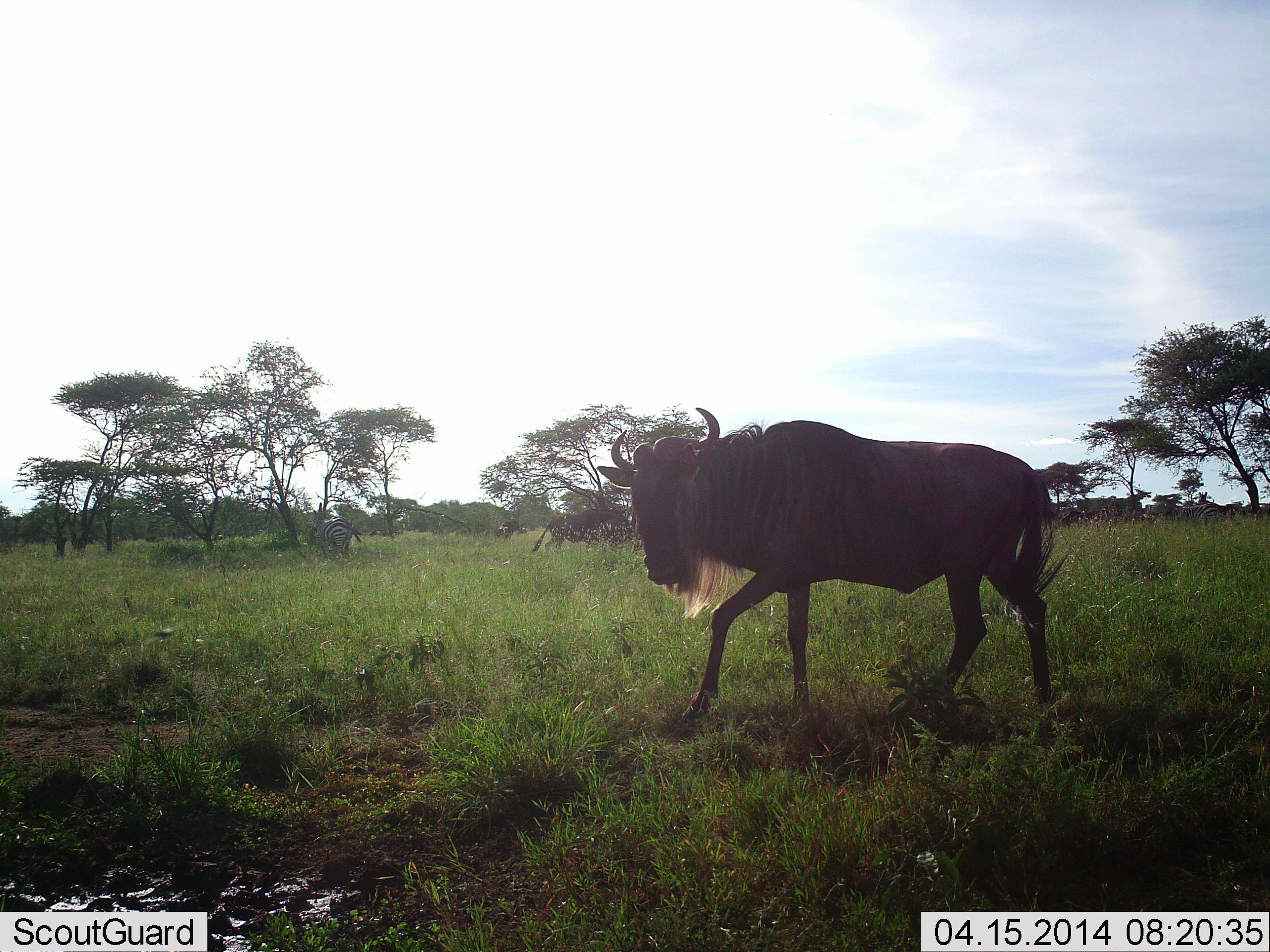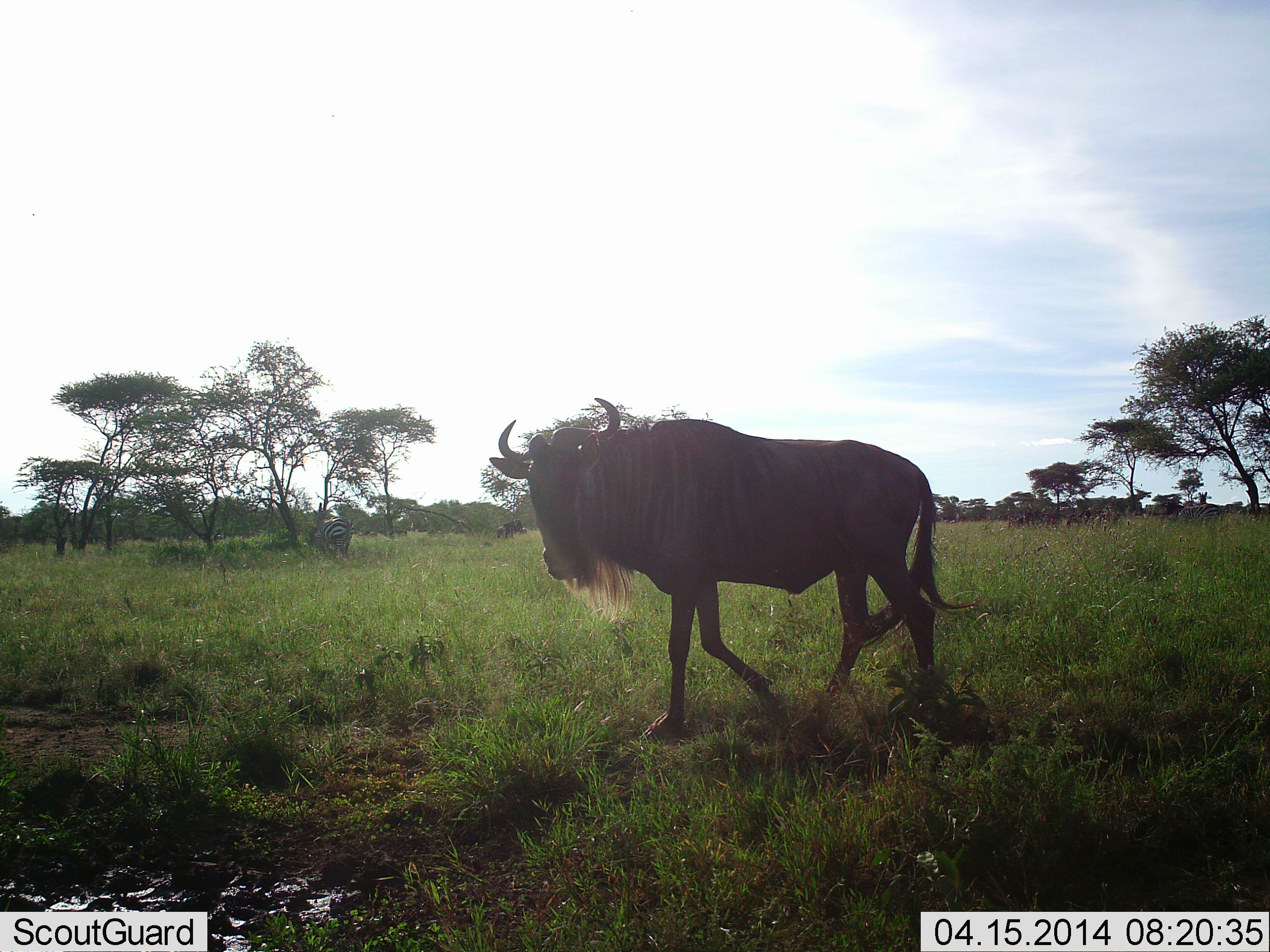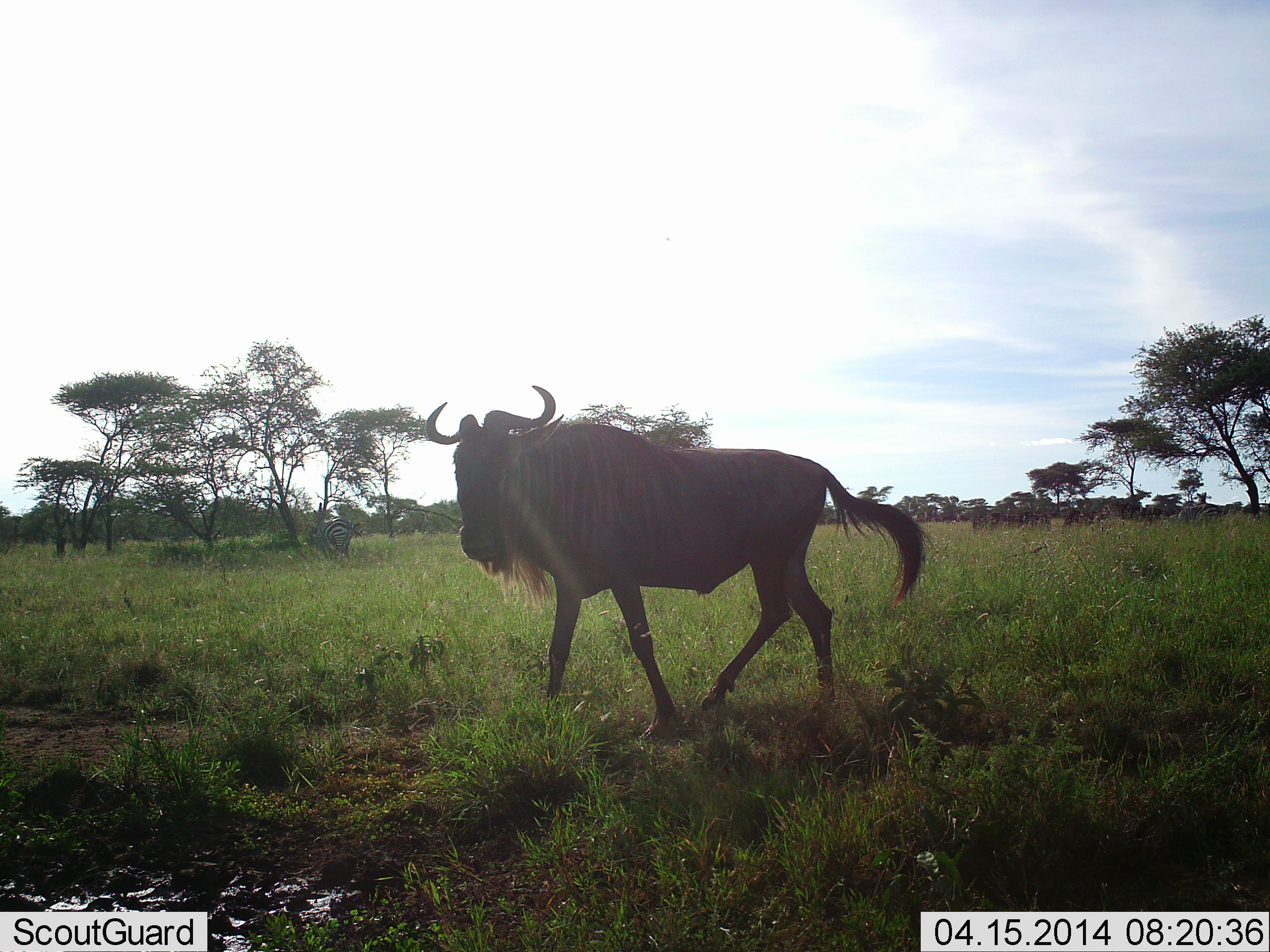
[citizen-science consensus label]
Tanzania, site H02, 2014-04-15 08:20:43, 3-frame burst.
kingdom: Animalia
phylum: Chordata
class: Mammalia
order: Artiodactyla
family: Bovidae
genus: Connochaetes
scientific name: Connochaetes taurinus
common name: blue wildebeest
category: wildebeest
Wildebeest (blue wildebeest) (Connochaetes taurinus), count 1. Behavior (volunteer vote fractions): standing 9%, resting 0%, moving 100%, interacting 0%. Young present (vote fraction): 0%. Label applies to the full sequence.